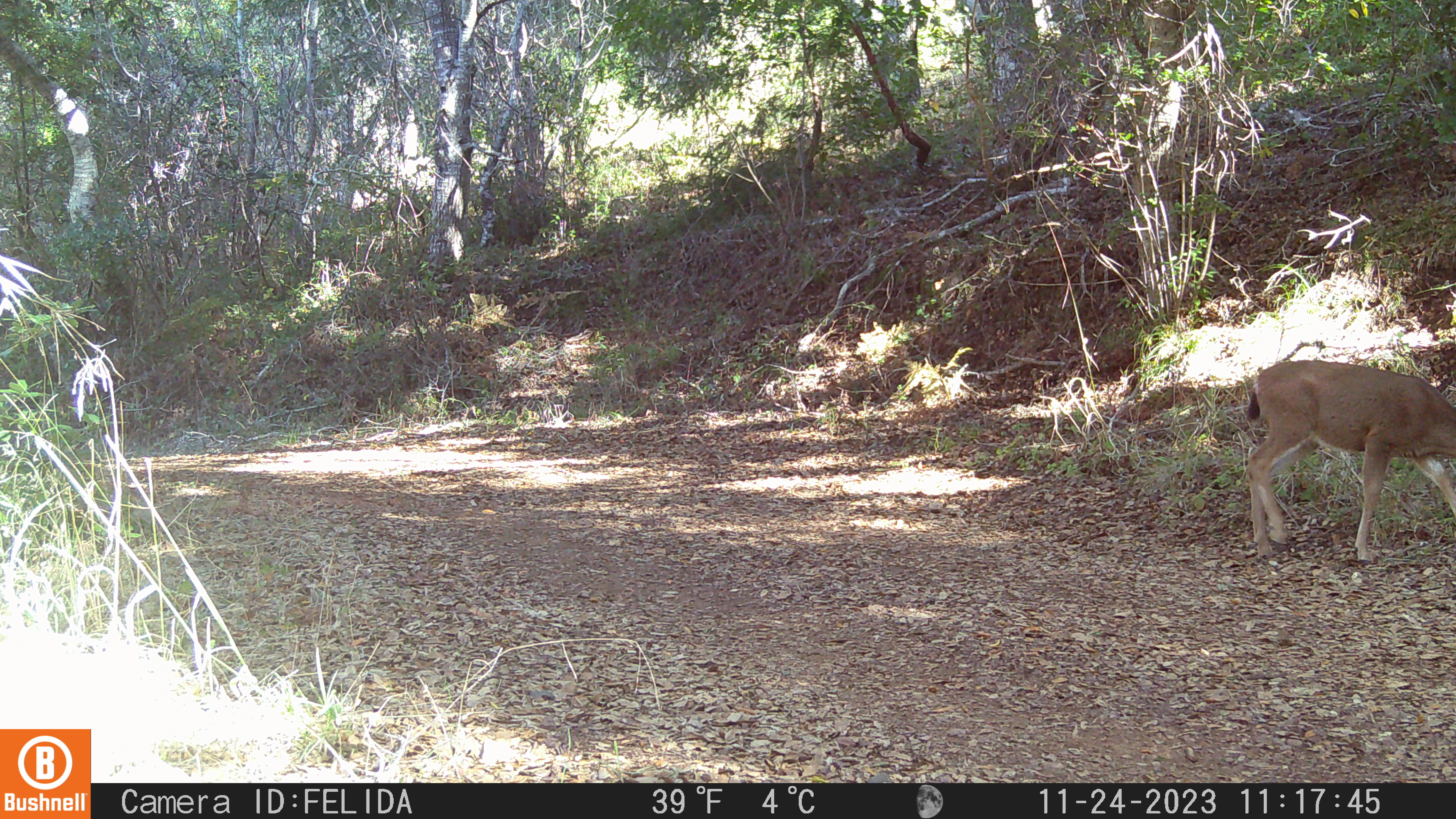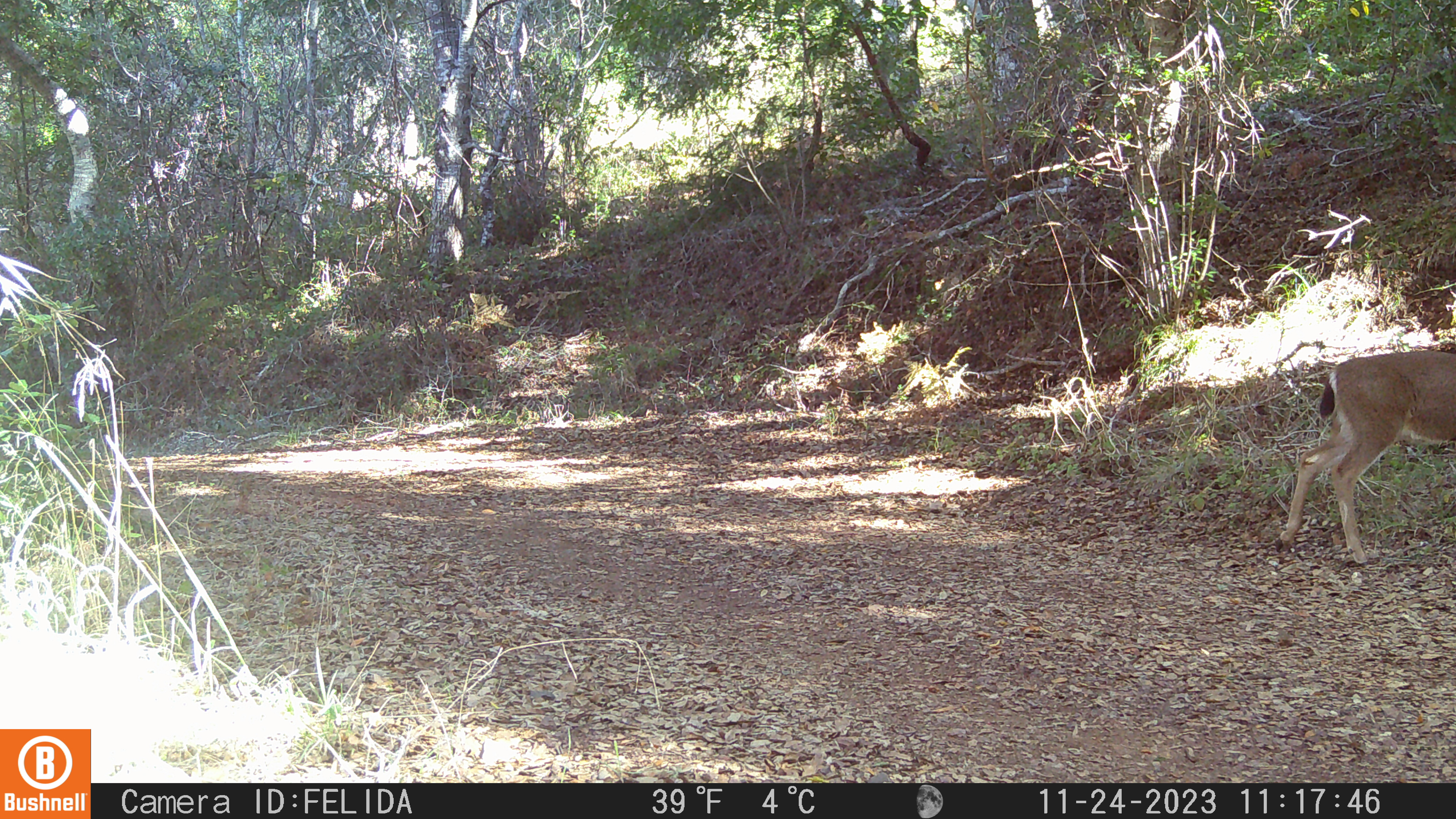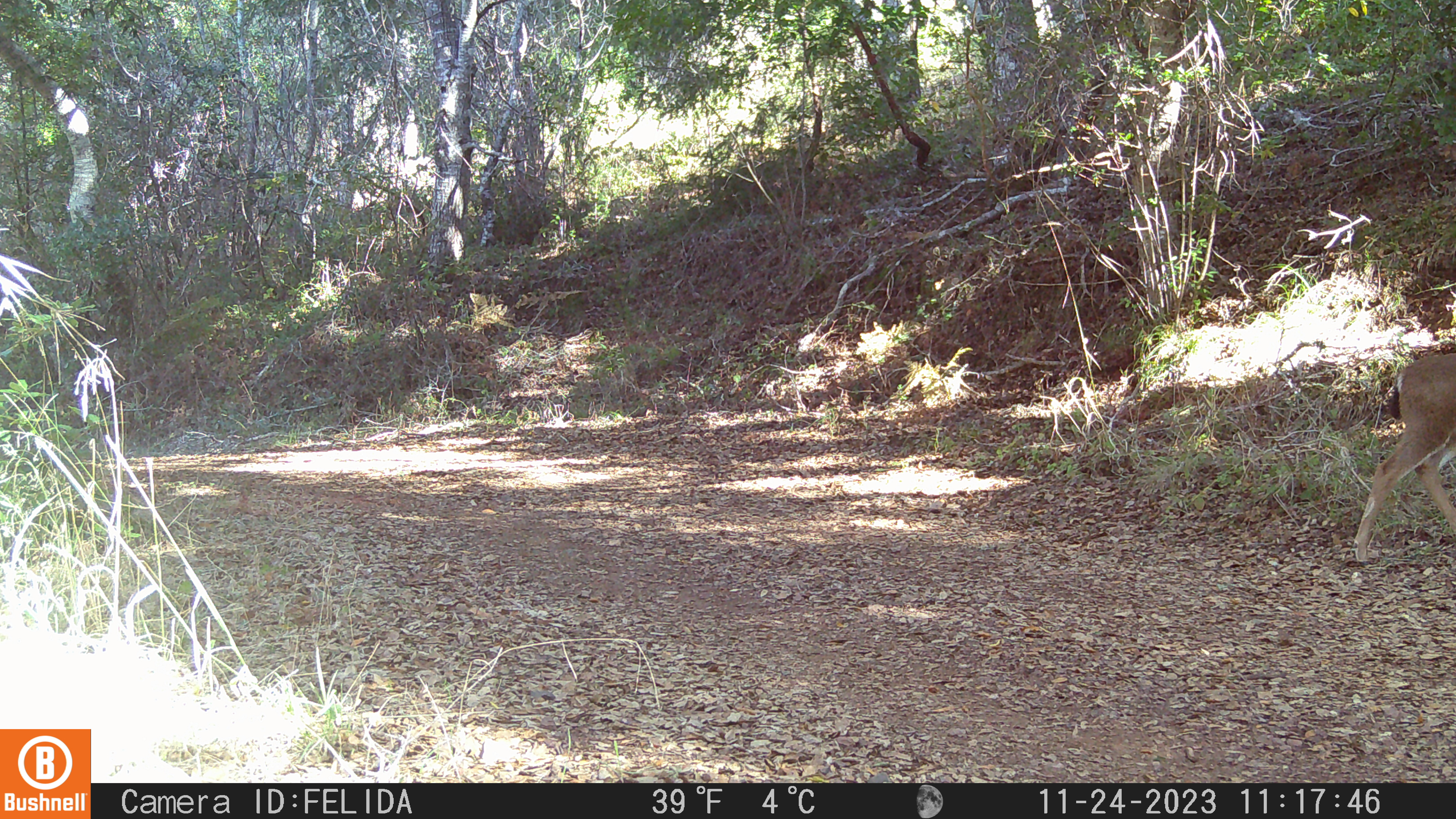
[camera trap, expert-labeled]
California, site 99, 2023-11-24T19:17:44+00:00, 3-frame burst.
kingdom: Animalia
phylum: Chordata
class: Mammalia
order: Artiodactyla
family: Cervidae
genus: Odocoileus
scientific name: Odocoileus hemionus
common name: mule deer